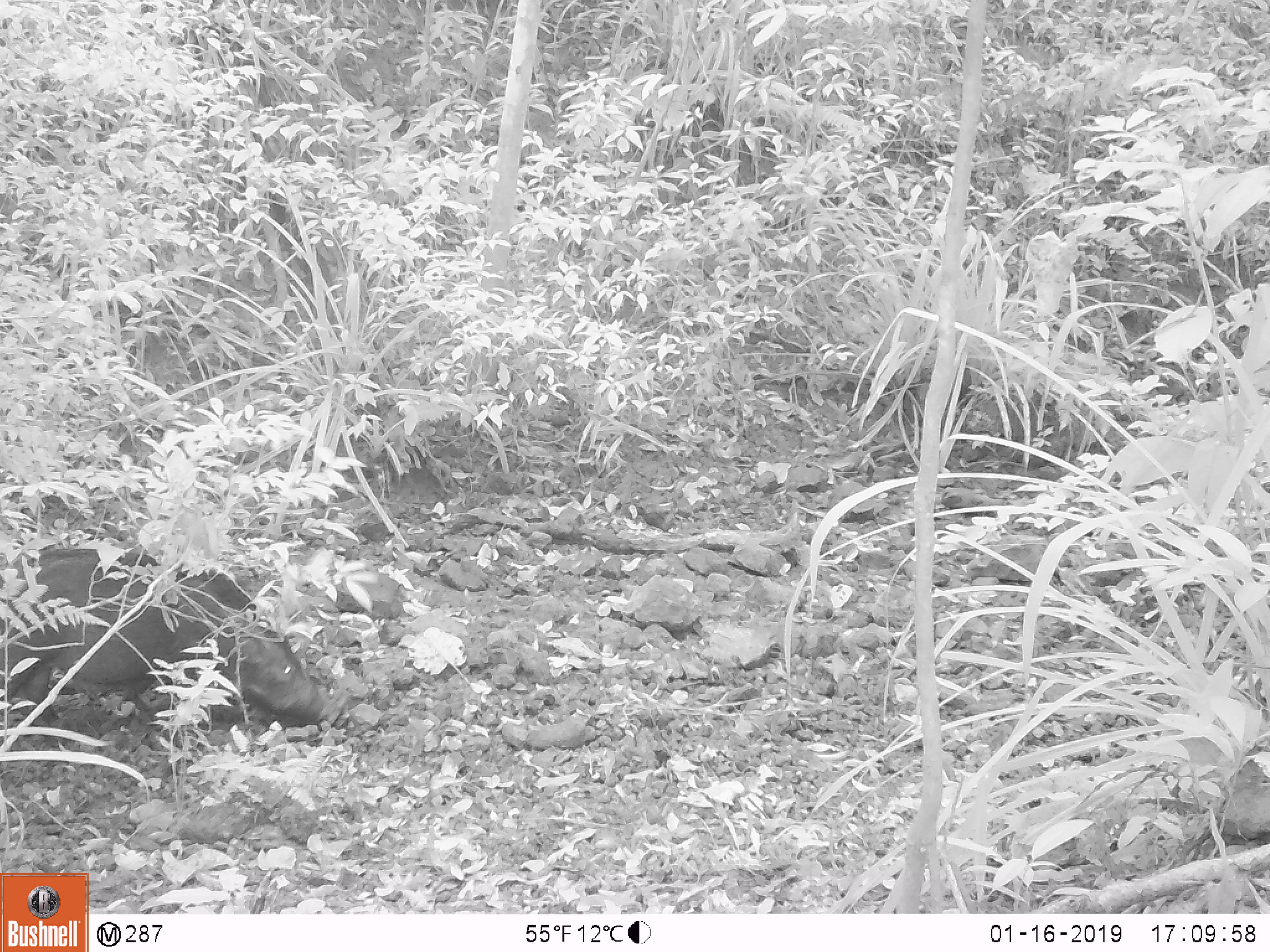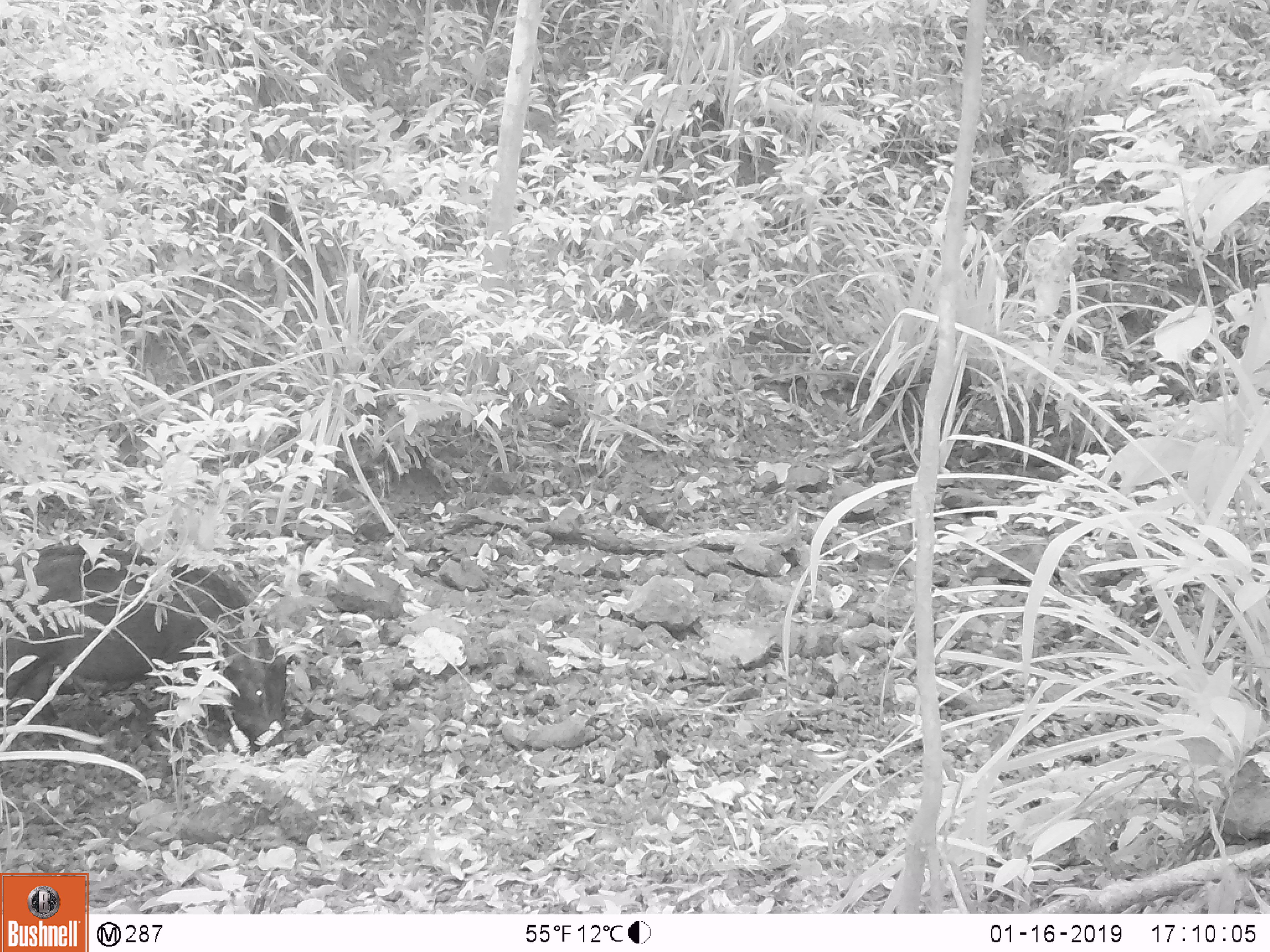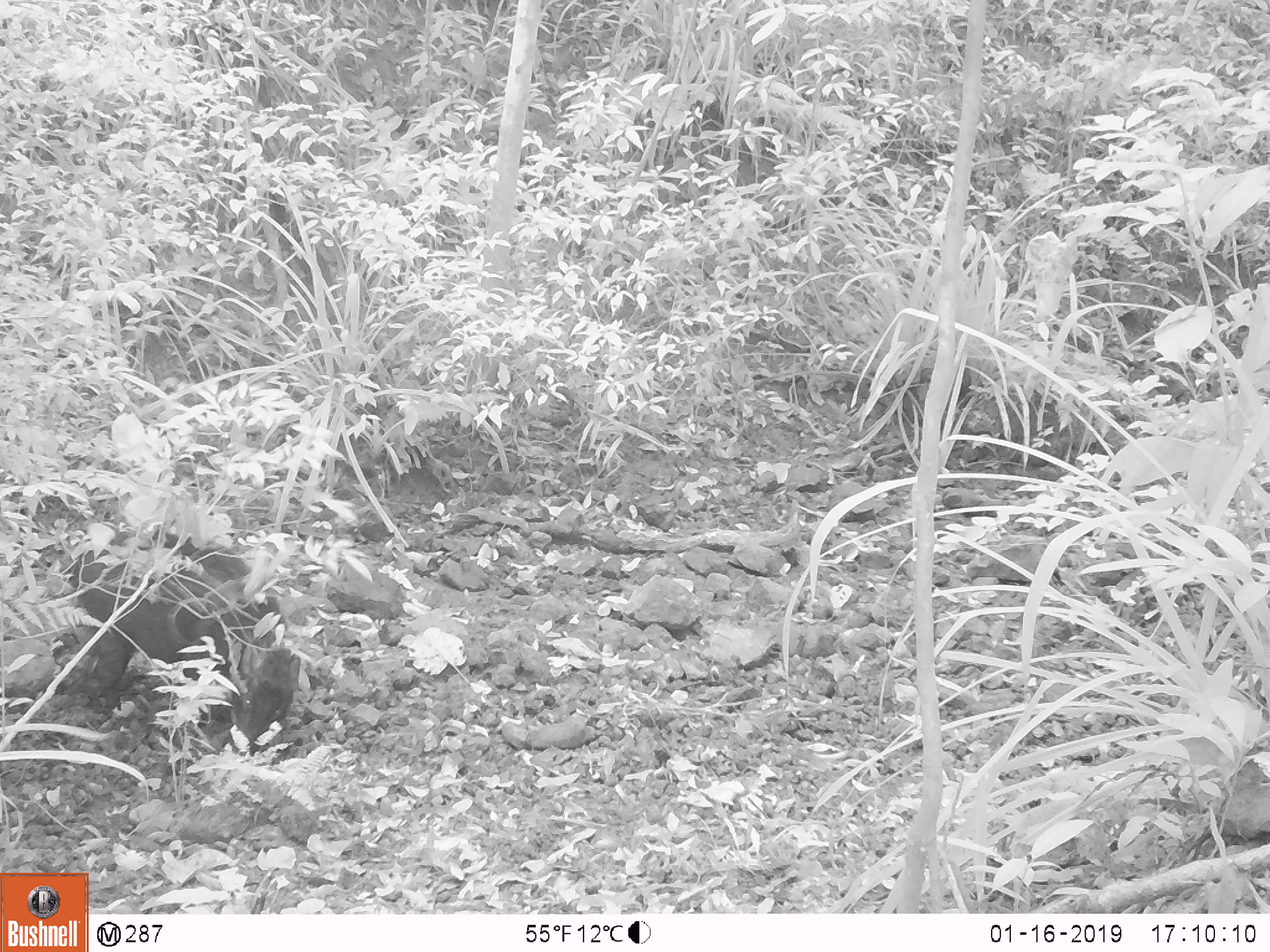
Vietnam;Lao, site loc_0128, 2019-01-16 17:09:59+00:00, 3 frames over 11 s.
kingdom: Animalia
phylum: Chordata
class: Mammalia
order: Artiodactyla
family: Suidae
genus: Sus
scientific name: Sus scrofa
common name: eurasian wild pig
Eurasian wild pig (Sus scrofa). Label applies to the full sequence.